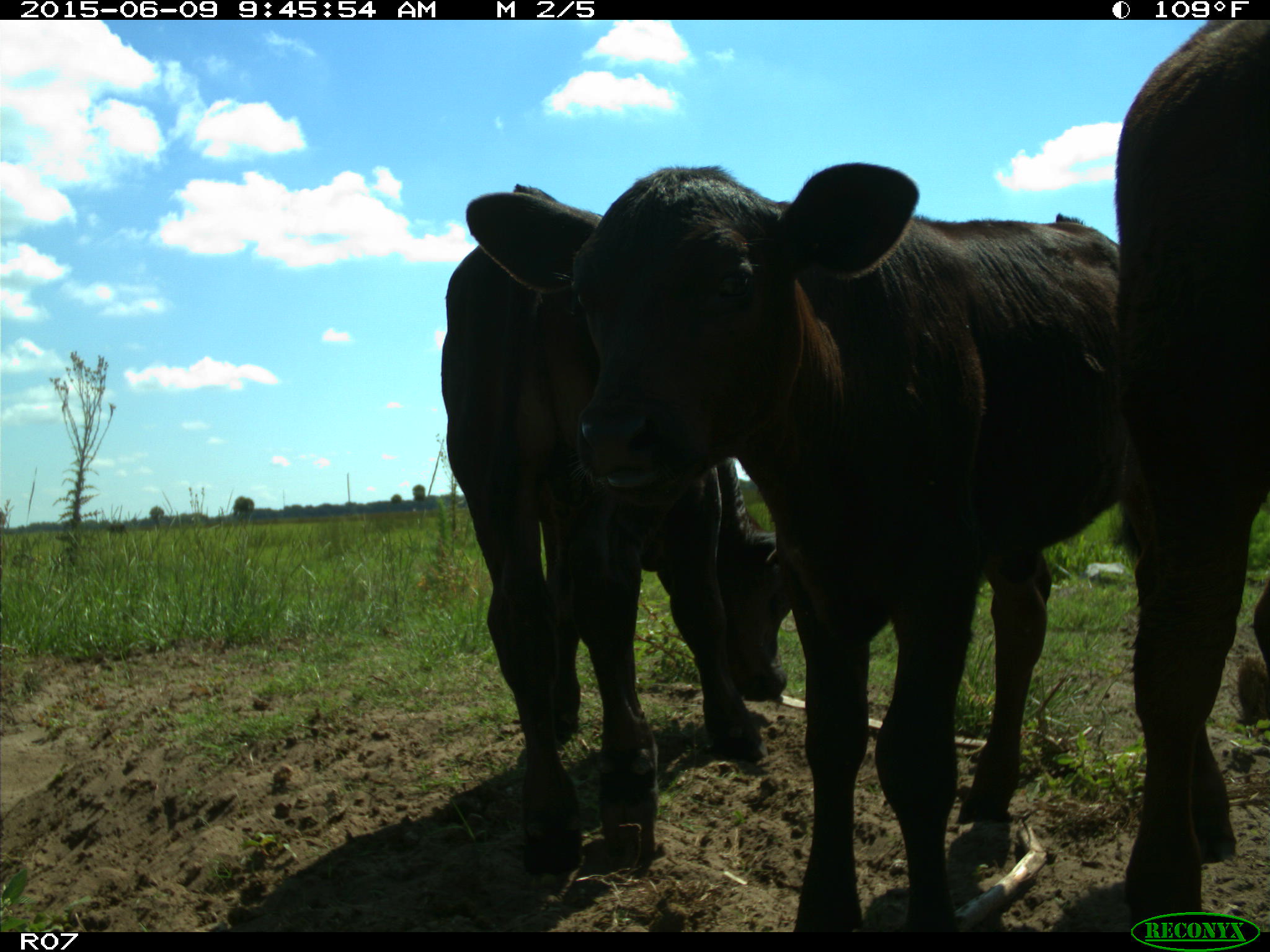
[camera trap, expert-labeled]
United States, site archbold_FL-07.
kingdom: Animalia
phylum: Chordata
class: Mammalia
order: Artiodactyla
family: Bovidae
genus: Bos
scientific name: Bos taurus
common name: domestic cow